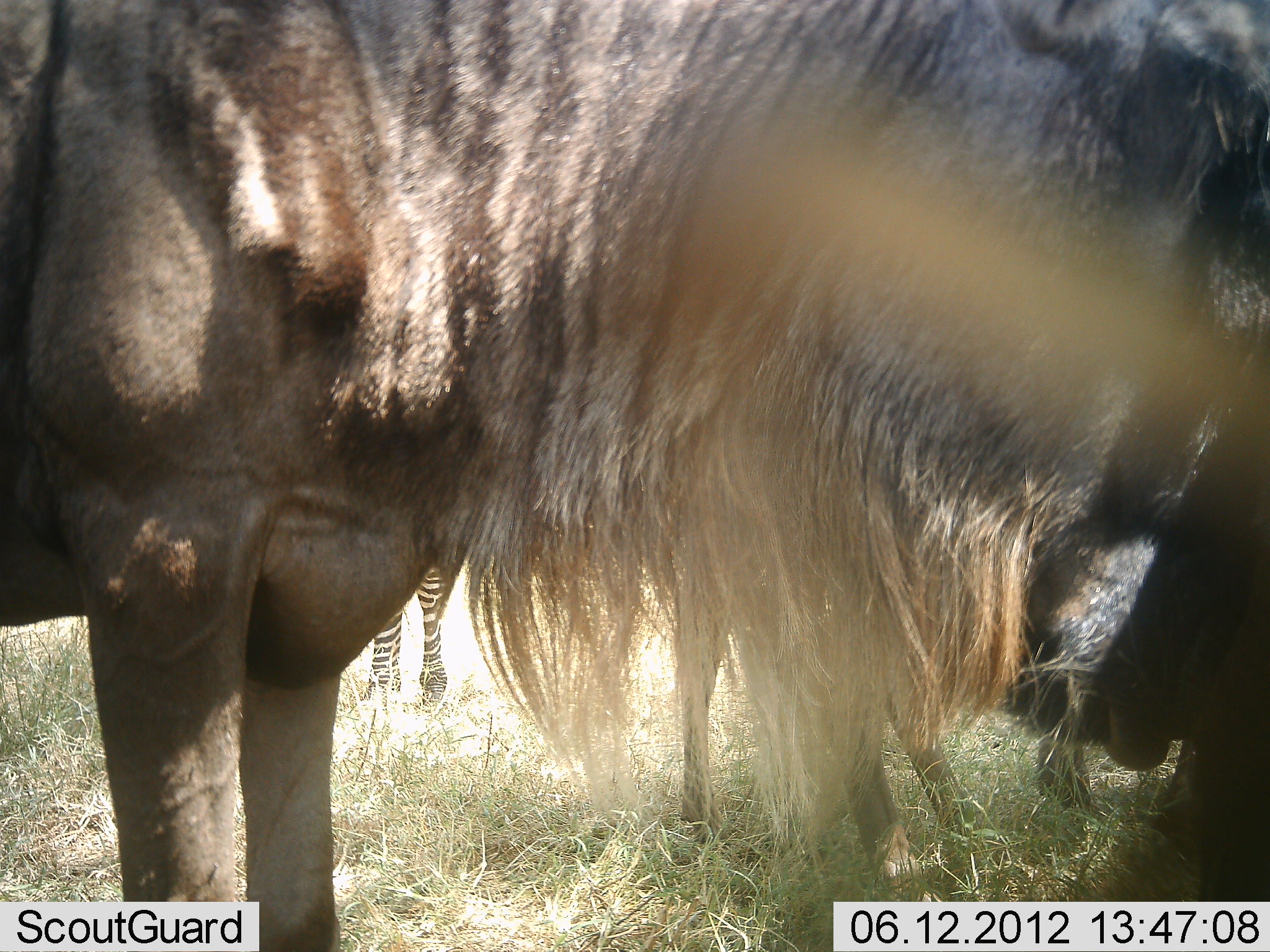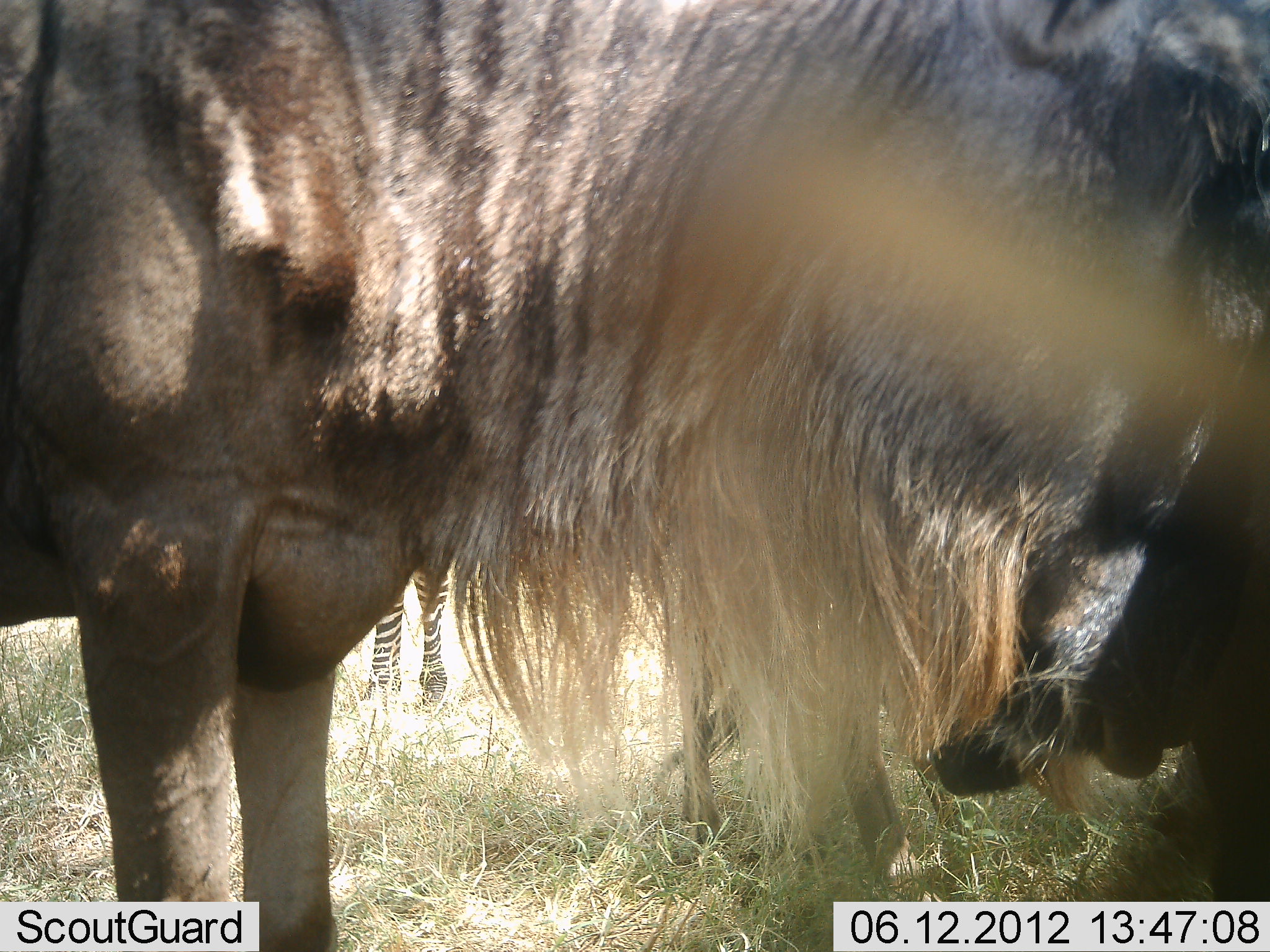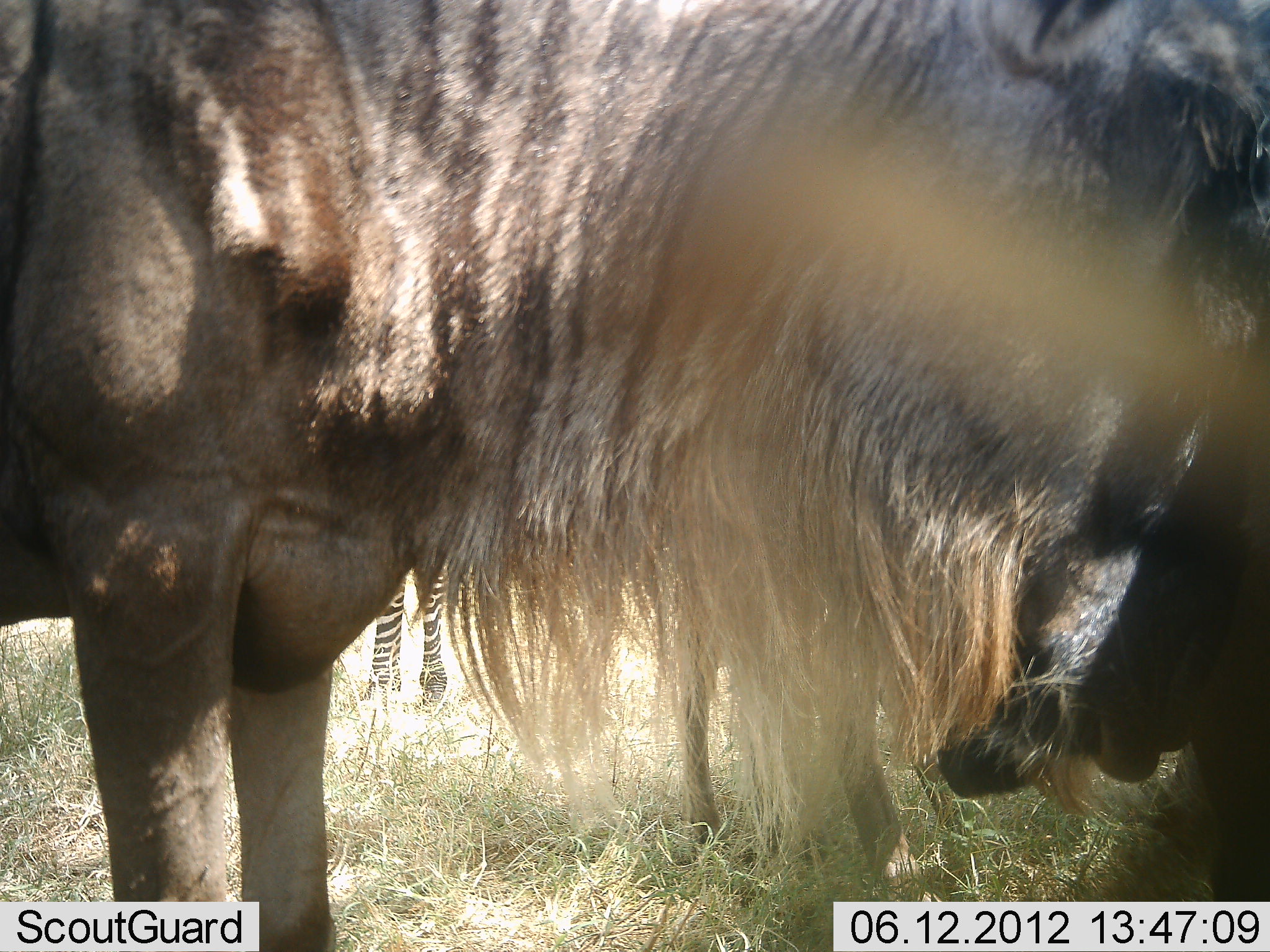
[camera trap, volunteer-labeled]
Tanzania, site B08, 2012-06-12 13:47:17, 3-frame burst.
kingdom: Animalia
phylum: Chordata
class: Mammalia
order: Artiodactyla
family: Bovidae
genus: Connochaetes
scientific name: Connochaetes taurinus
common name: blue wildebeest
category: wildebeest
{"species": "wildebeest (blue wildebeest) (Connochaetes taurinus)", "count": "2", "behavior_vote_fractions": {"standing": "92%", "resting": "8%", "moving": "0%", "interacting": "8%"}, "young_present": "0%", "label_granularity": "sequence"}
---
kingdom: Animalia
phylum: Chordata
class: Mammalia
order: Perissodactyla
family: Equidae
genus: Equus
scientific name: Equus quagga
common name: plains zebra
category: zebra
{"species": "zebra (plains zebra) (Equus quagga)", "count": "1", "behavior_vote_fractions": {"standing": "100%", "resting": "0%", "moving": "0%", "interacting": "0%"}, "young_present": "0%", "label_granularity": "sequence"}